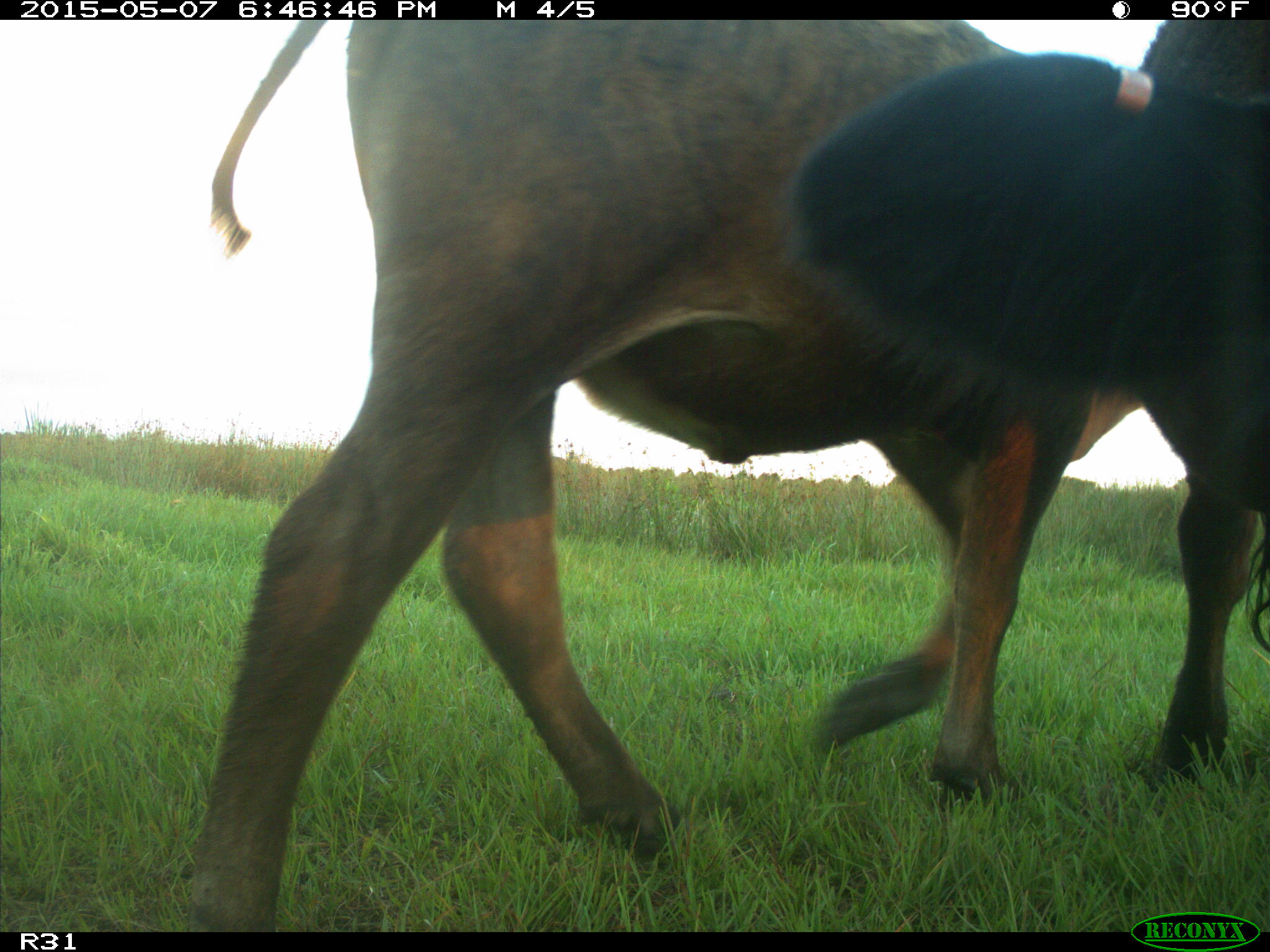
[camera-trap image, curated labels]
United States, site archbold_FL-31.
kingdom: Animalia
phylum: Chordata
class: Mammalia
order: Artiodactyla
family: Bovidae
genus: Bos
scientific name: Bos taurus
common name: domestic cow